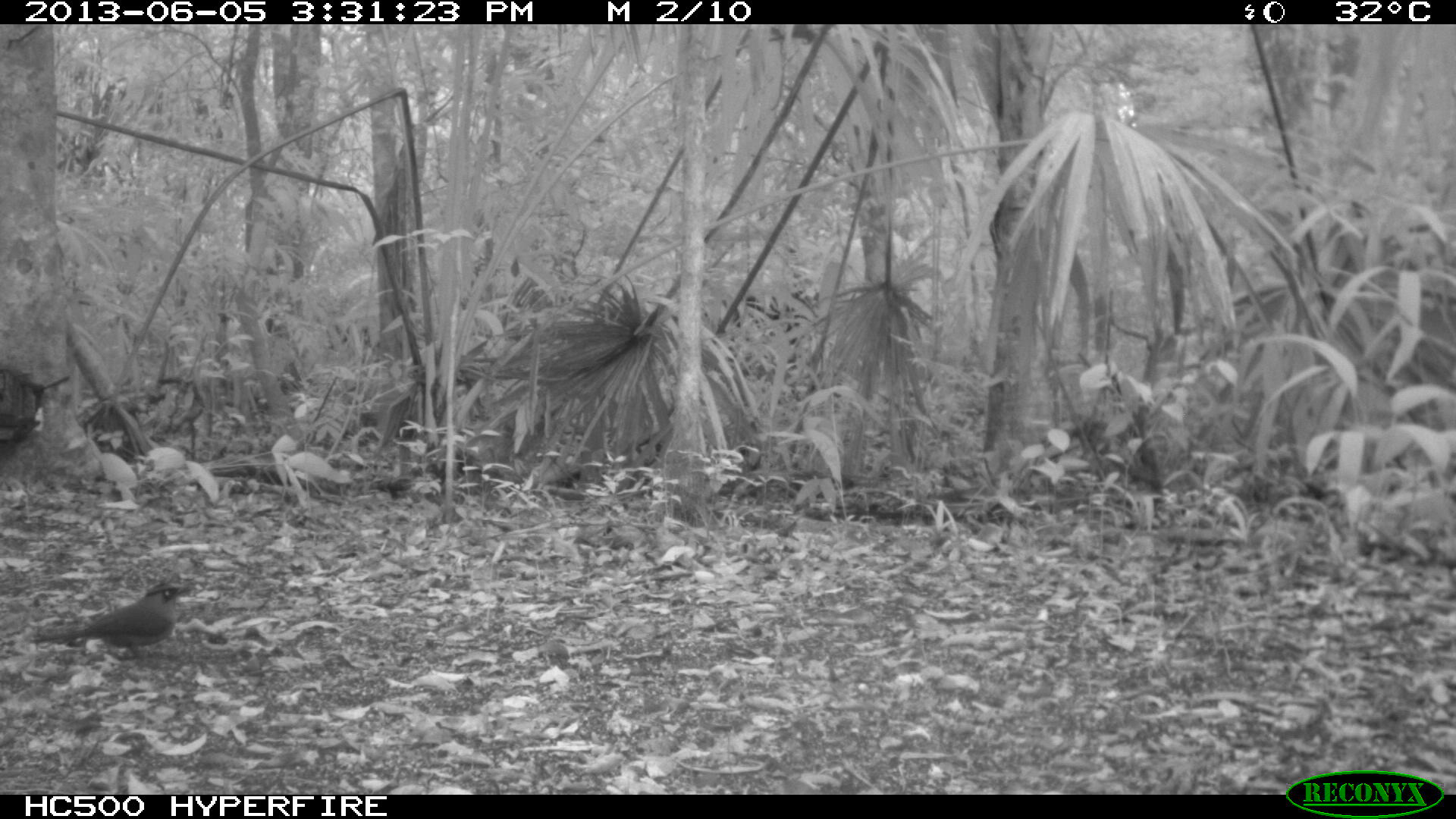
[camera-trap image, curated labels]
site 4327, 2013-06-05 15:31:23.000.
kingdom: Animalia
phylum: Chordata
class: Aves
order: Coraciiformes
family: Momotidae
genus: Momotus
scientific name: Momotus momota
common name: amazonian motmot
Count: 1.